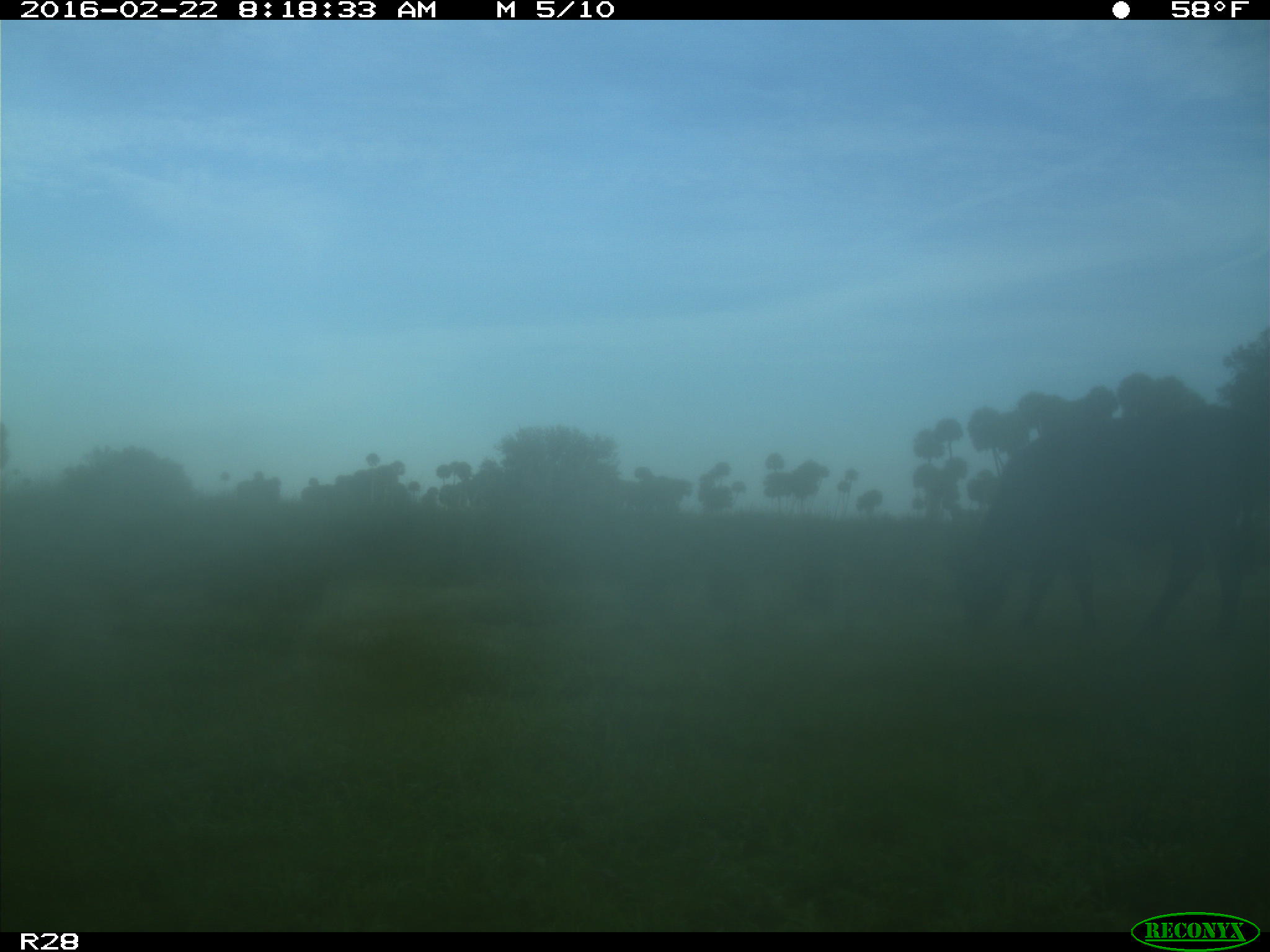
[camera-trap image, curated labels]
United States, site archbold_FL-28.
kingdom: Animalia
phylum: Chordata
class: Mammalia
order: Artiodactyla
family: Bovidae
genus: Bos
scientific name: Bos taurus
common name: domestic cow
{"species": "Bos taurus (domestic cow)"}